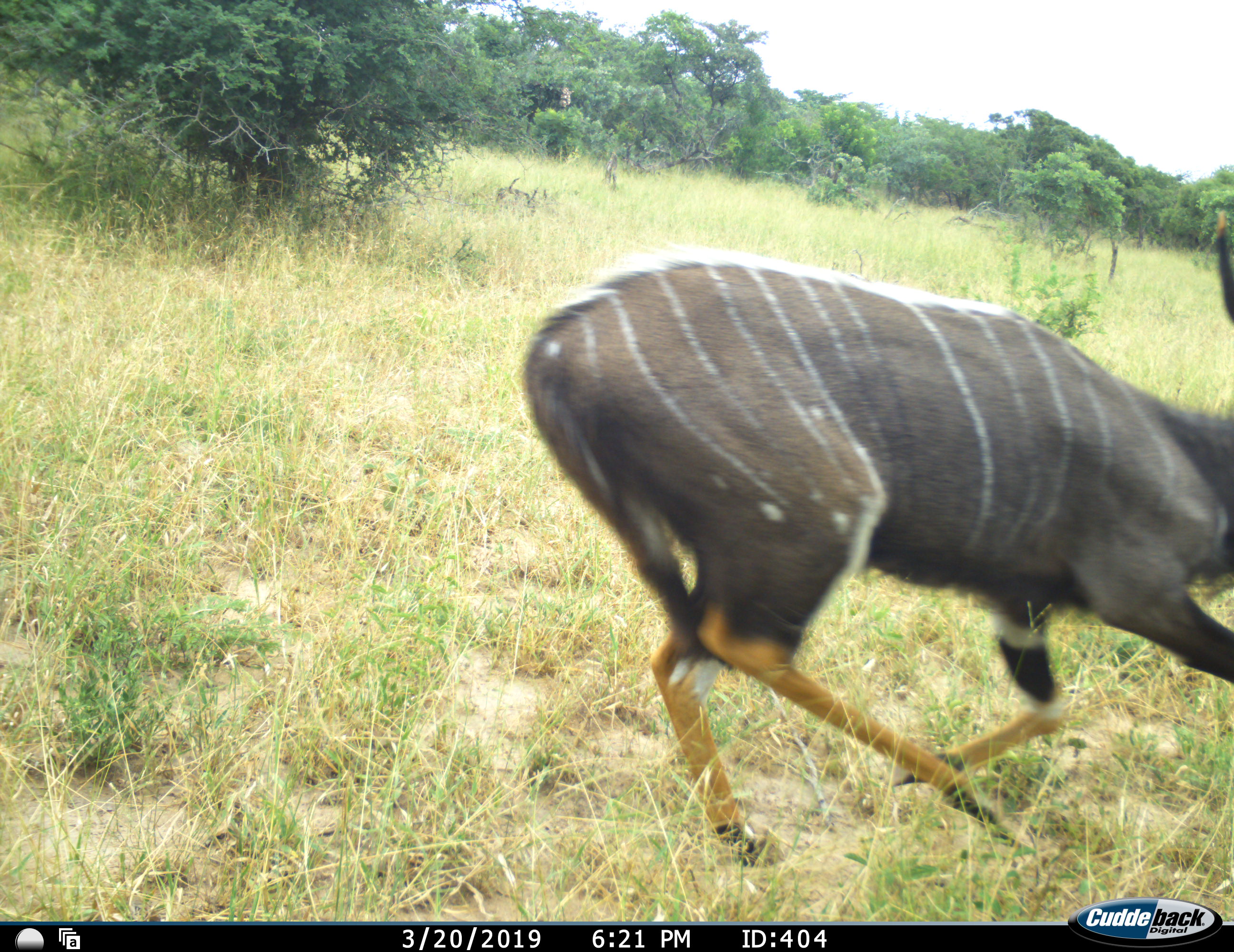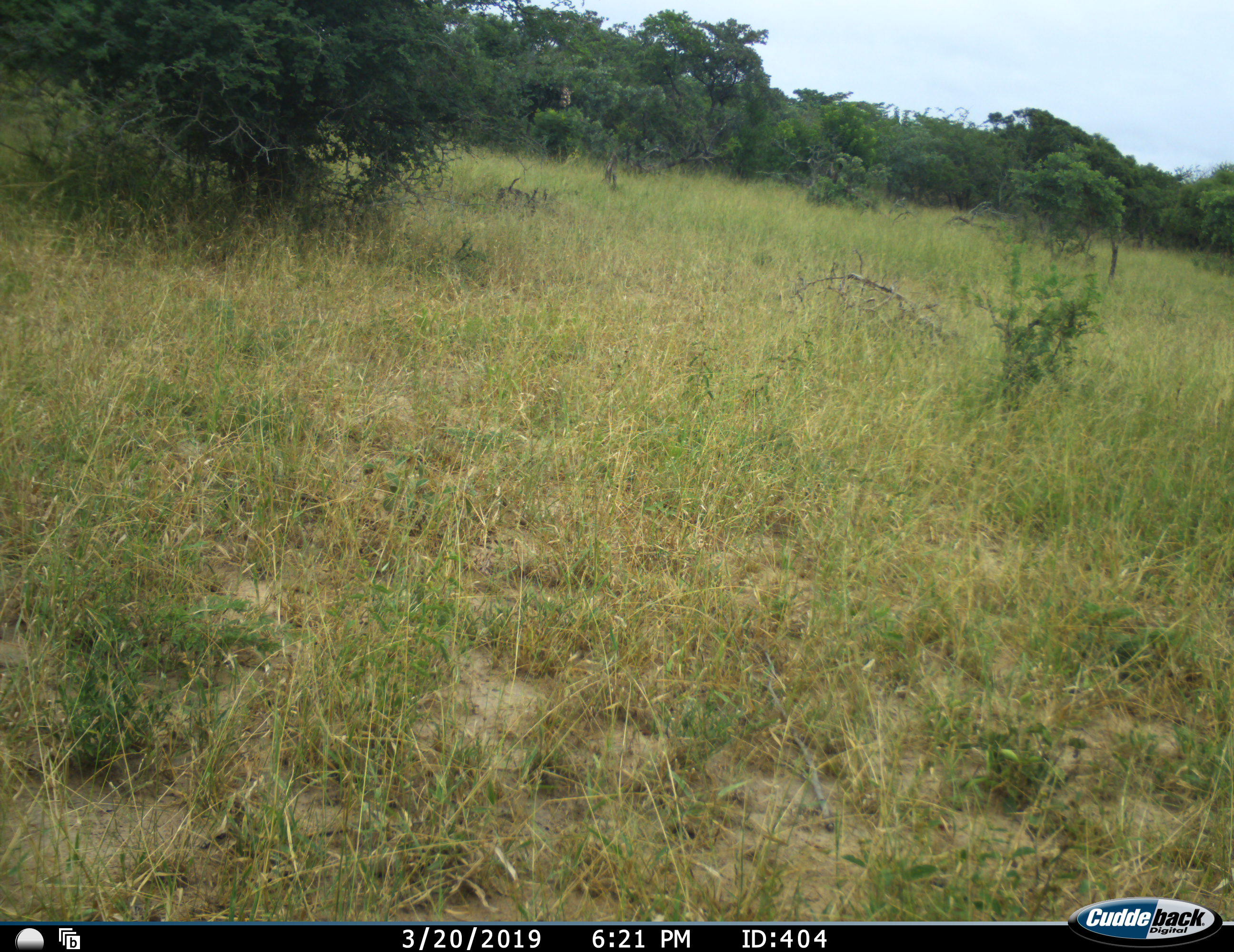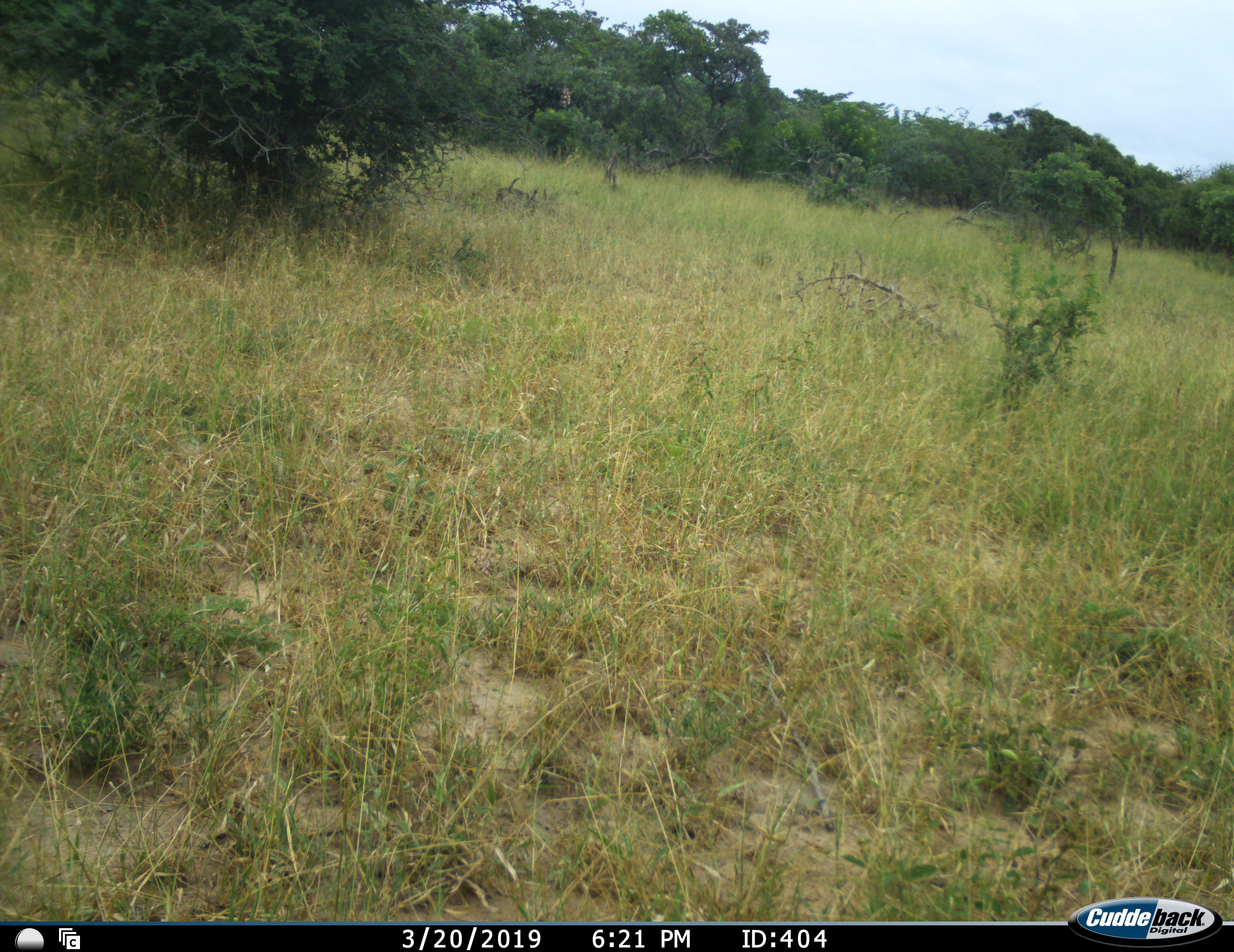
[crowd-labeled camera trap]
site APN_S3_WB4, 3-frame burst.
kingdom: Animalia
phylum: Chordata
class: Mammalia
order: Artiodactyla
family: Bovidae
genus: Tragelaphus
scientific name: Tragelaphus angasii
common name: nyala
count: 1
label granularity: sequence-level